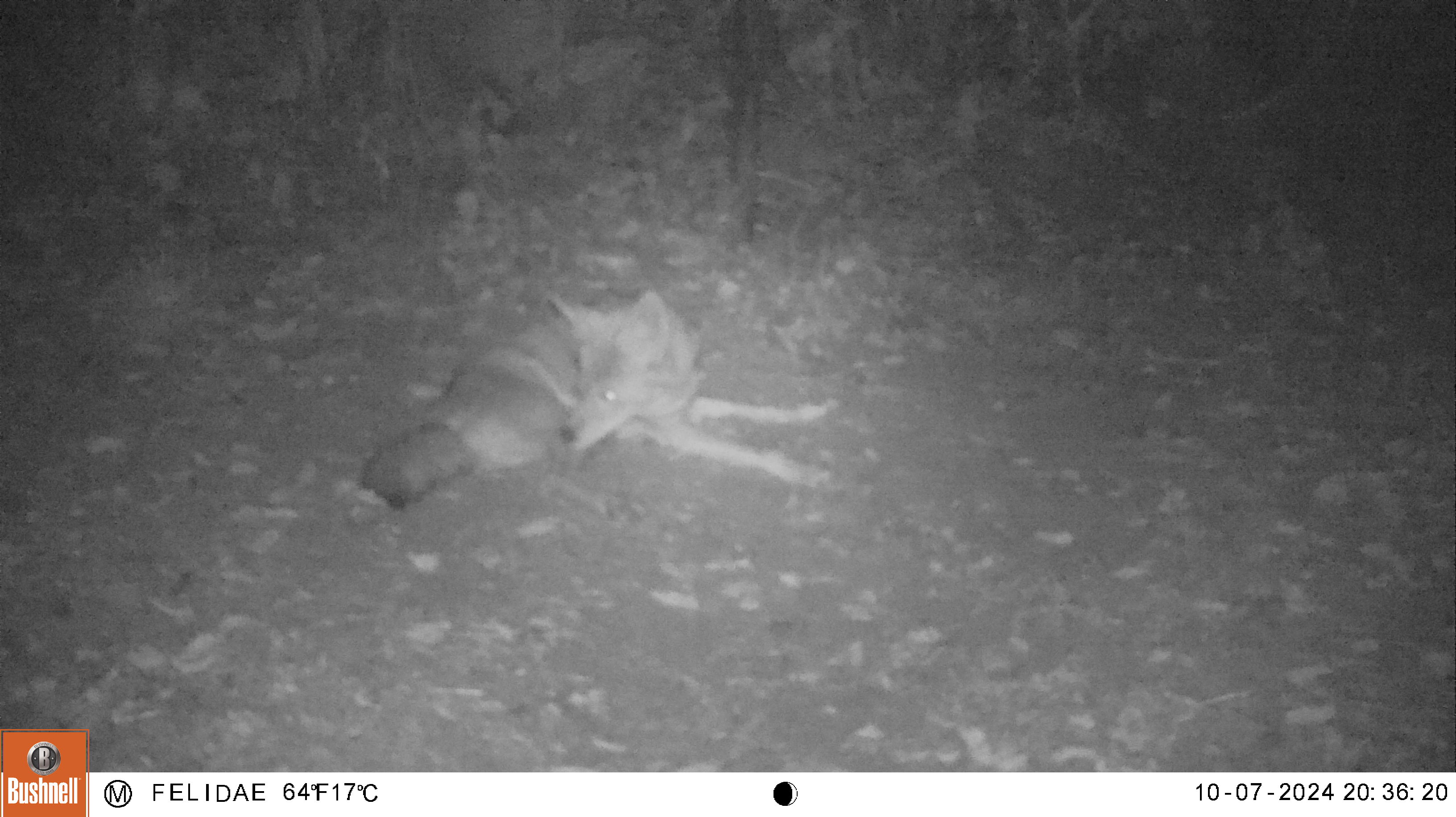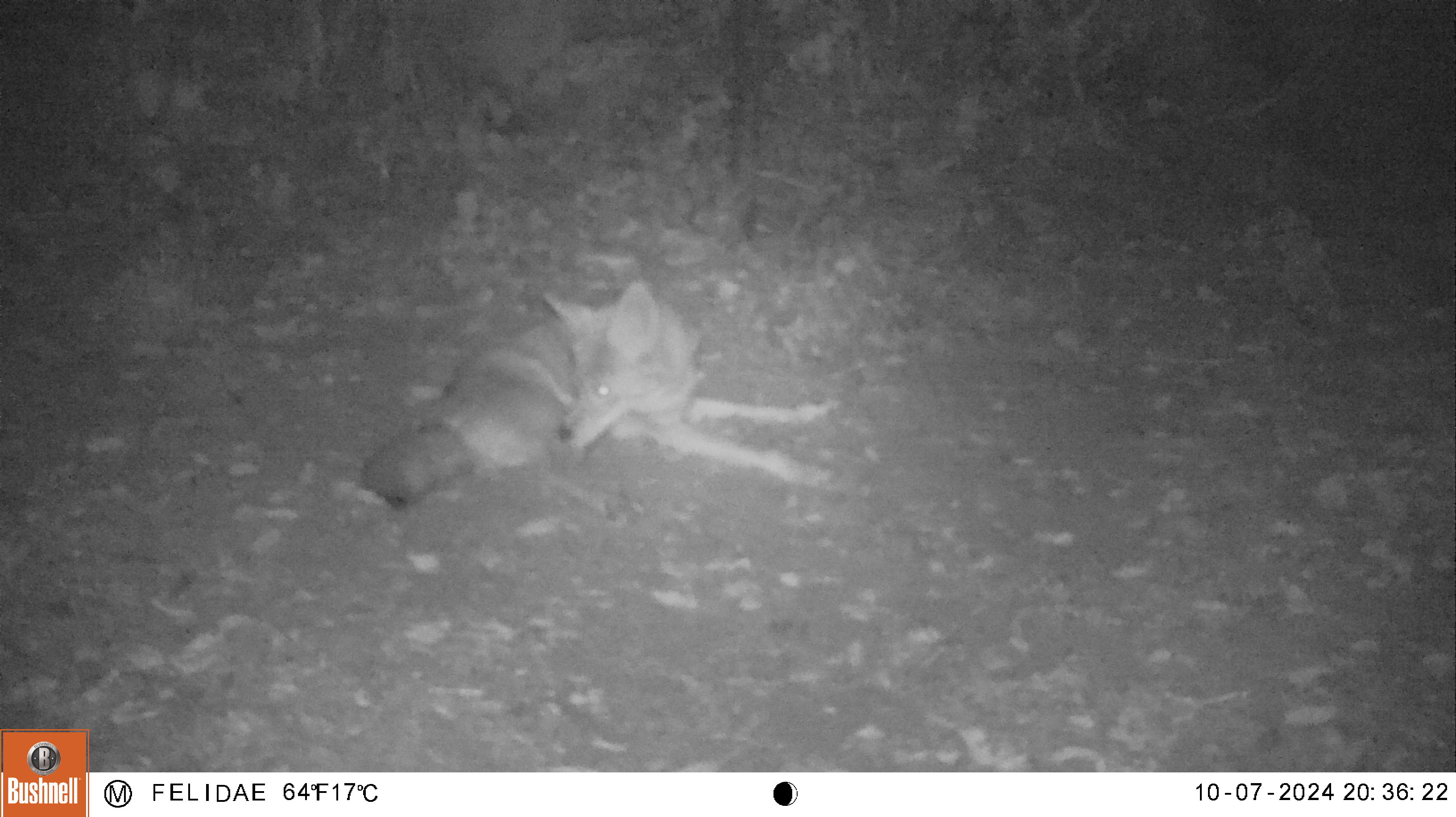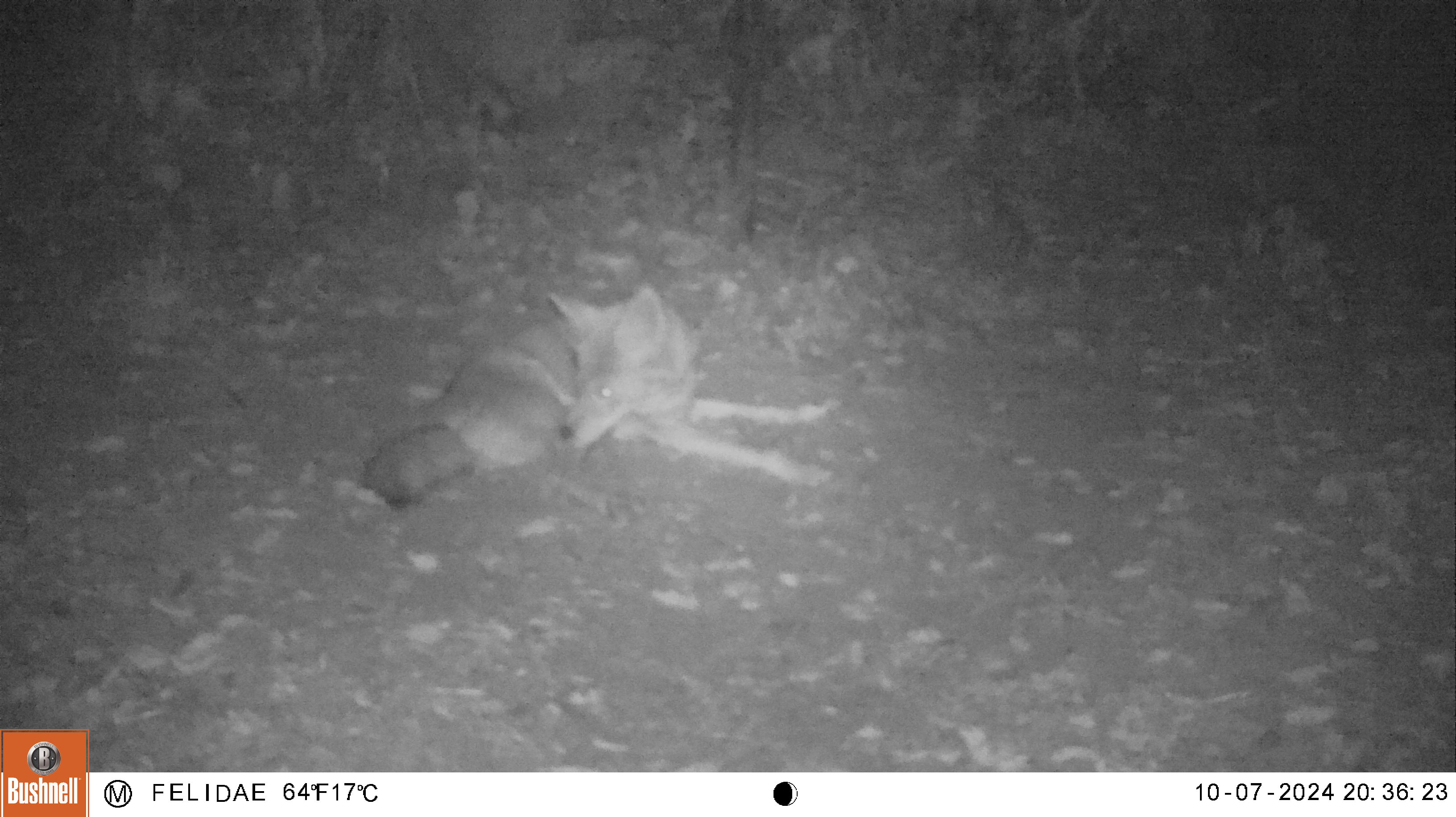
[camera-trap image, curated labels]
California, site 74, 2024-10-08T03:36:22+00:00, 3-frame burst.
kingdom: Animalia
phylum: Chordata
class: Mammalia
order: Carnivora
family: Canidae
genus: Canis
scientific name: Canis latrans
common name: coyote